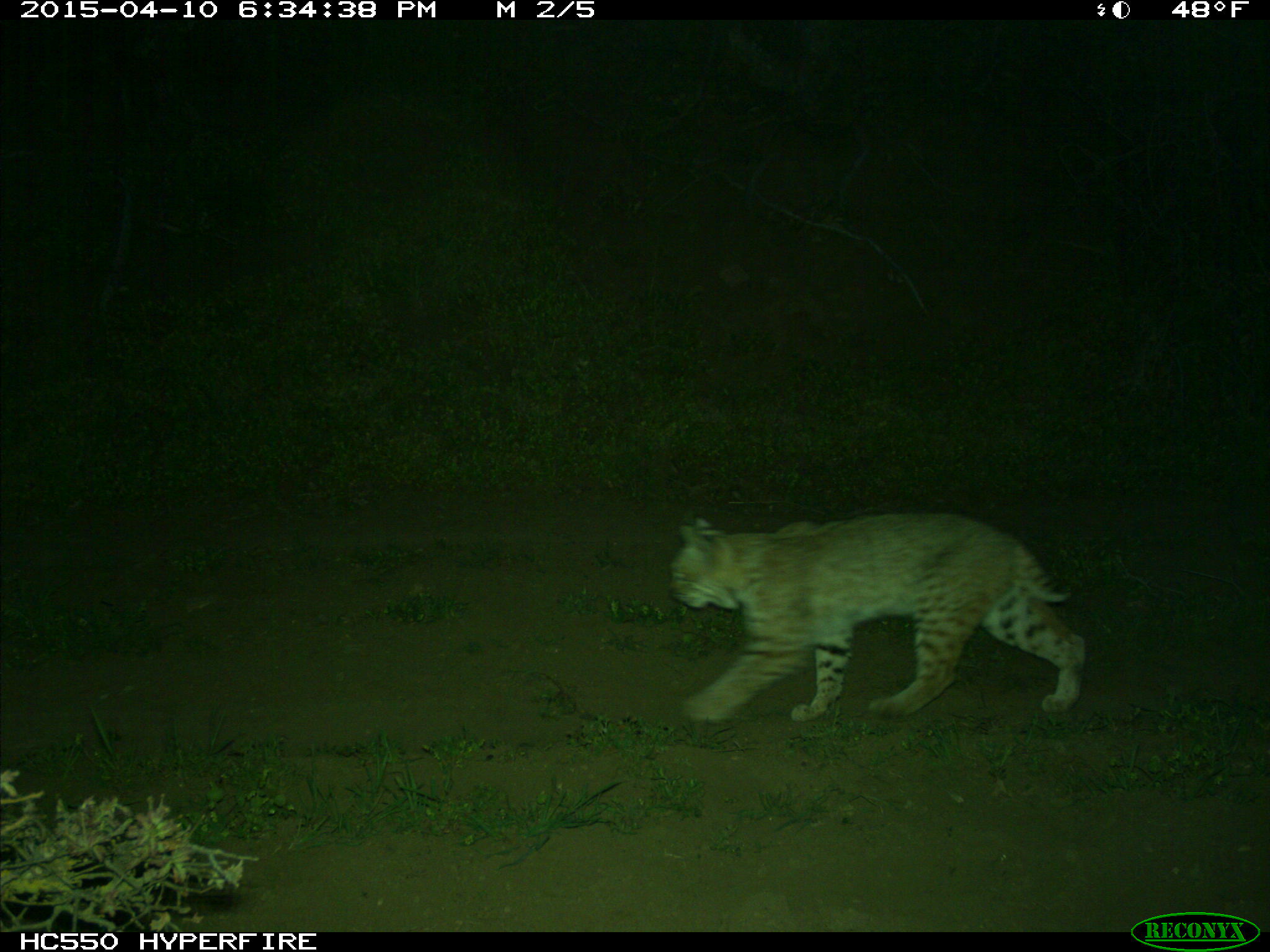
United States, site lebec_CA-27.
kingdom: Animalia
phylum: Chordata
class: Mammalia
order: Carnivora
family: Felidae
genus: Lynx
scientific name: Lynx rufus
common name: bobcat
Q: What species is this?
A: Lynx rufus (bobcat).